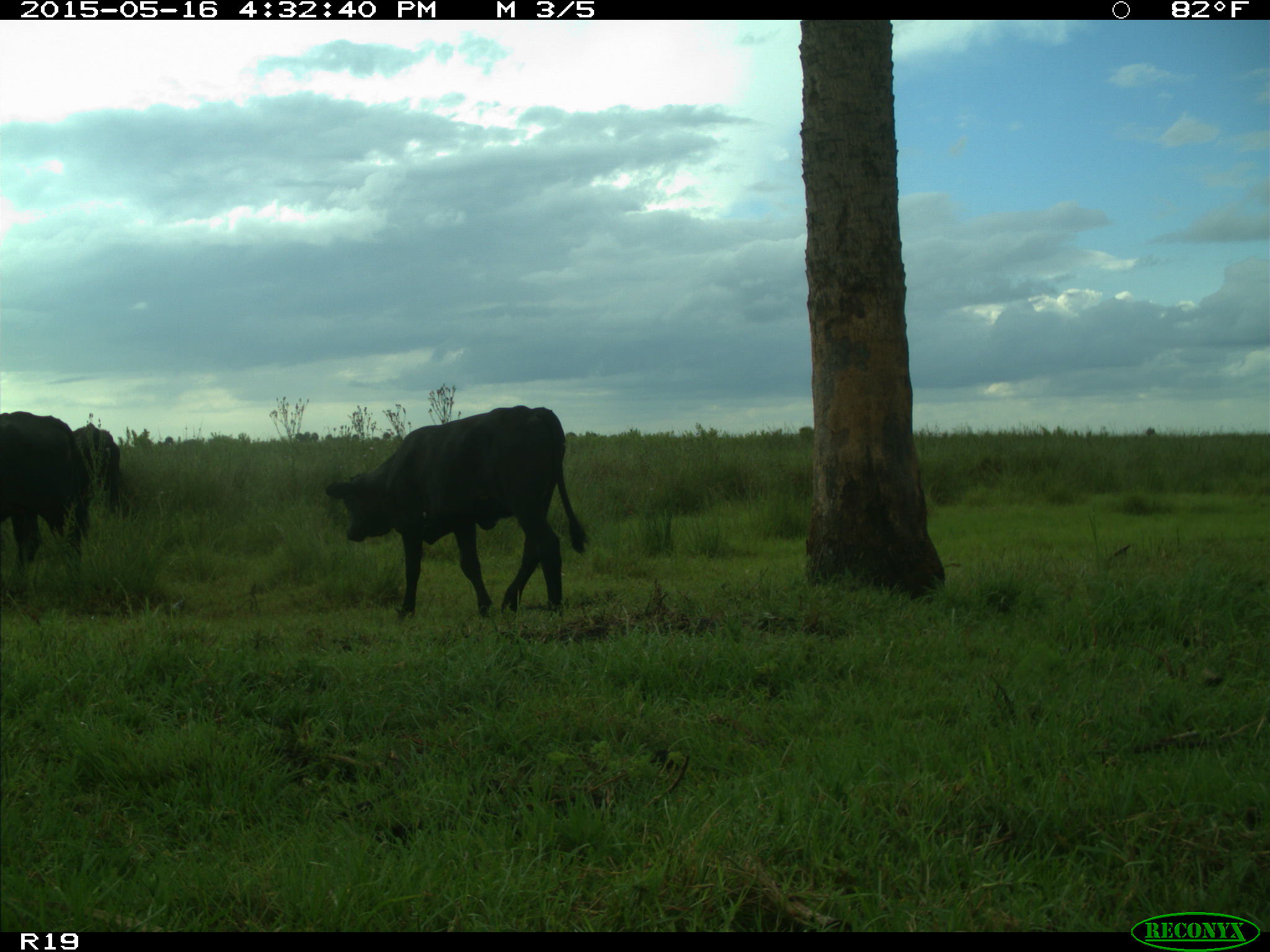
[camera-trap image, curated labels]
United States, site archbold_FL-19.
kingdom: Animalia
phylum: Chordata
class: Mammalia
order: Artiodactyla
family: Bovidae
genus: Bos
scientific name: Bos taurus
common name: domestic cow